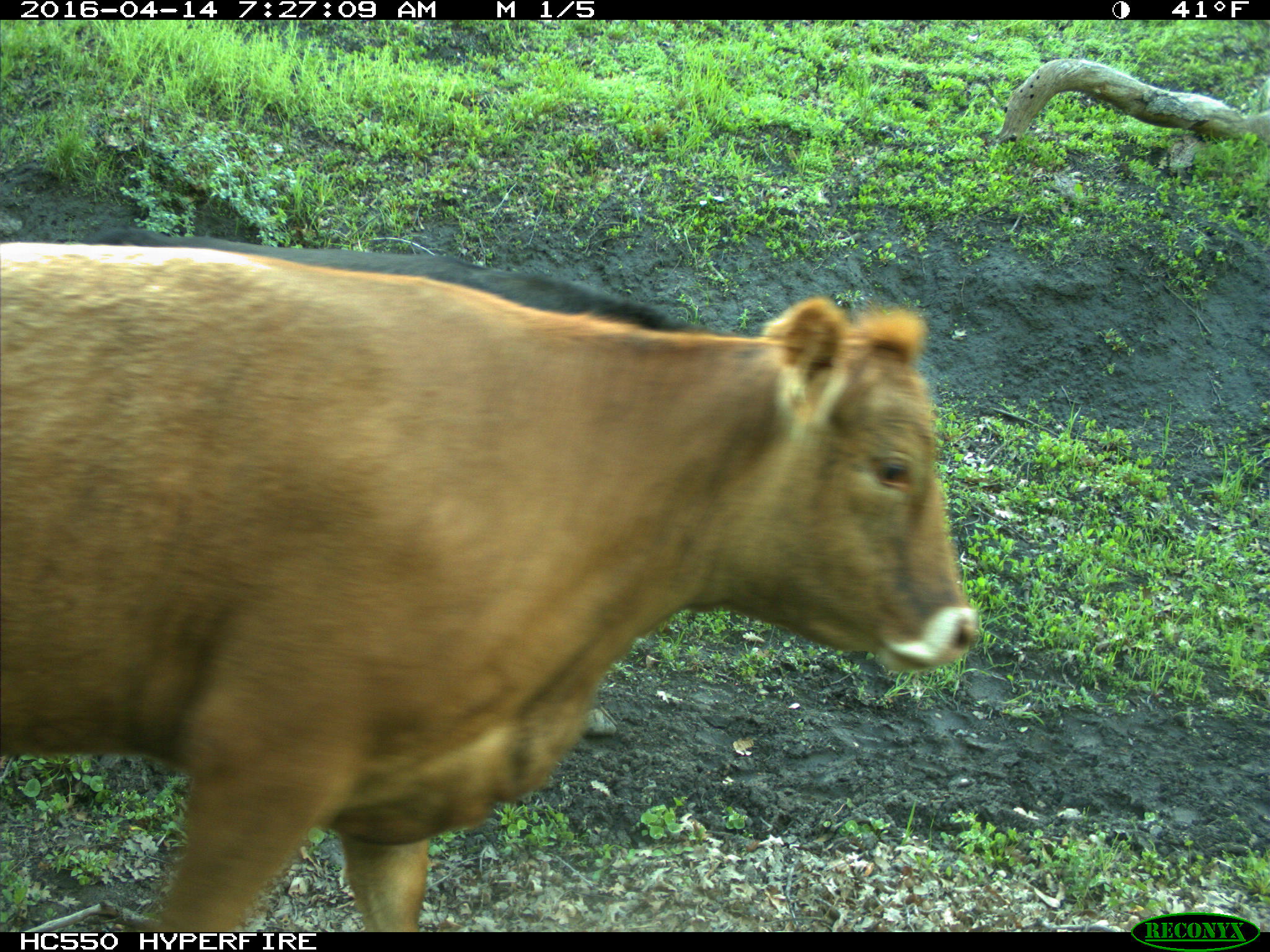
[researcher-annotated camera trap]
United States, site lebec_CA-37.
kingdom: Animalia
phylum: Chordata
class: Mammalia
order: Artiodactyla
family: Bovidae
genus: Bos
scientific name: Bos taurus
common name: domestic cow